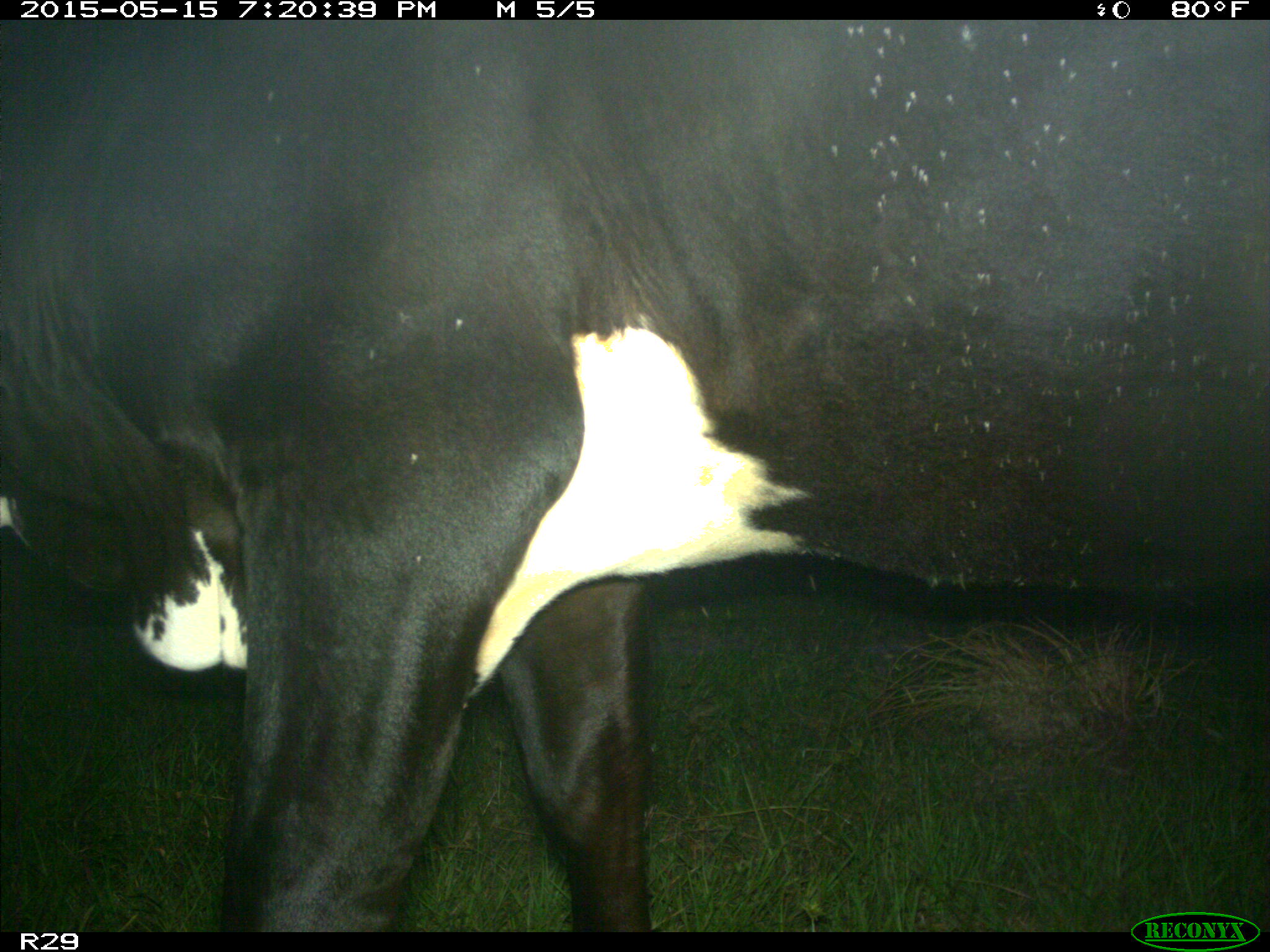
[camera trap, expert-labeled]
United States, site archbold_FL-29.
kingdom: Animalia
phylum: Chordata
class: Mammalia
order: Artiodactyla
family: Bovidae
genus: Bos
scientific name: Bos taurus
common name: domestic cow